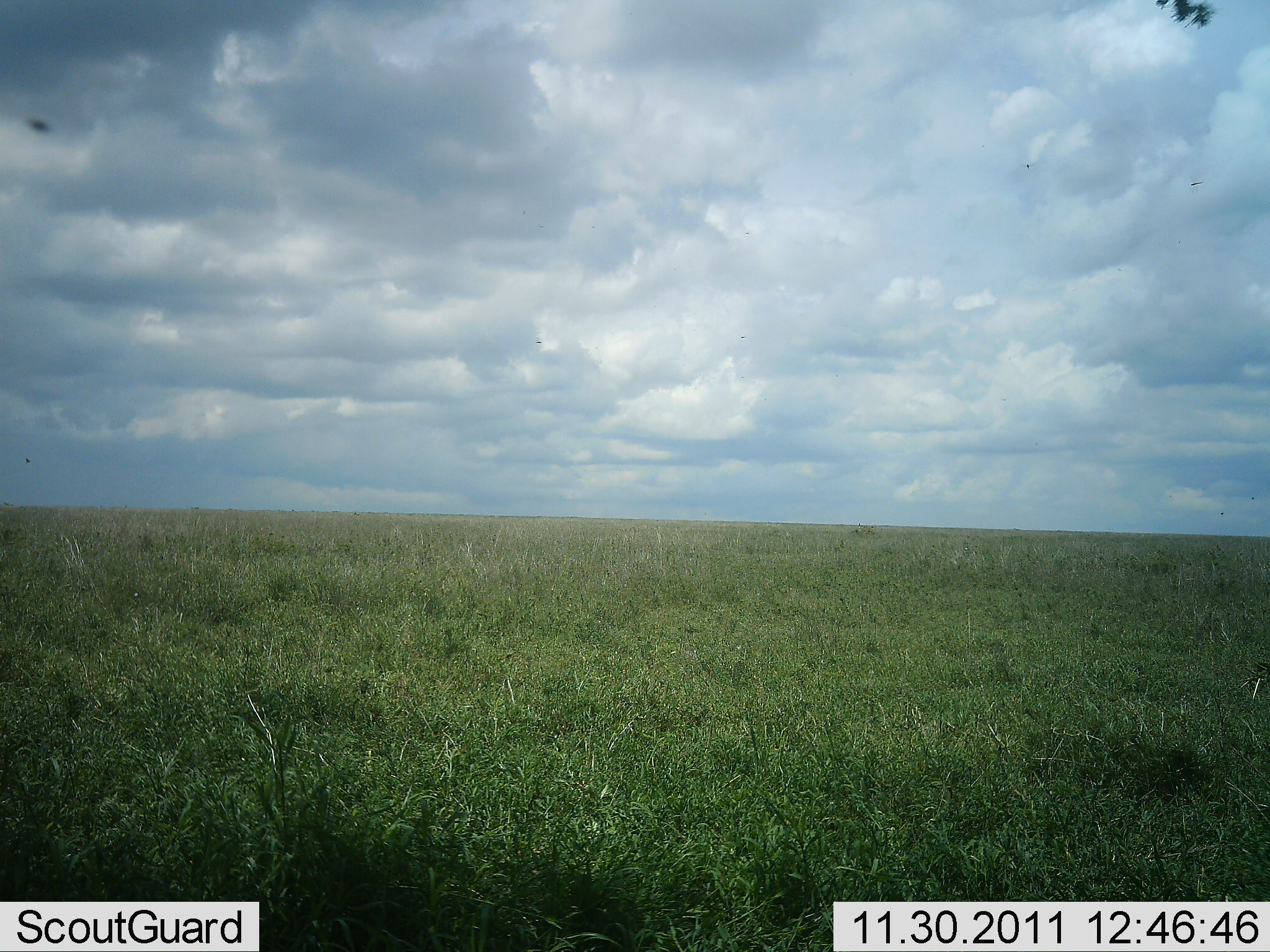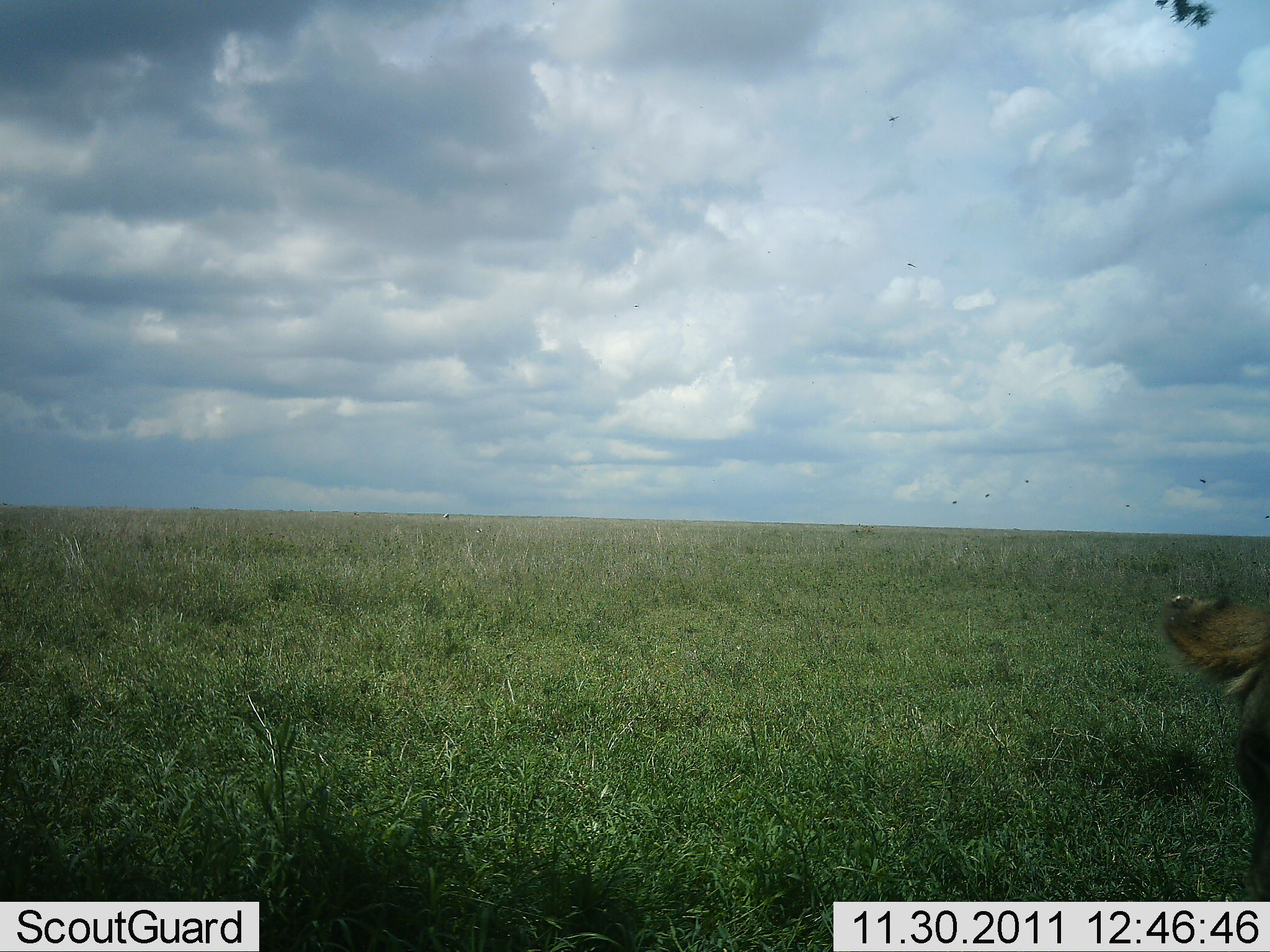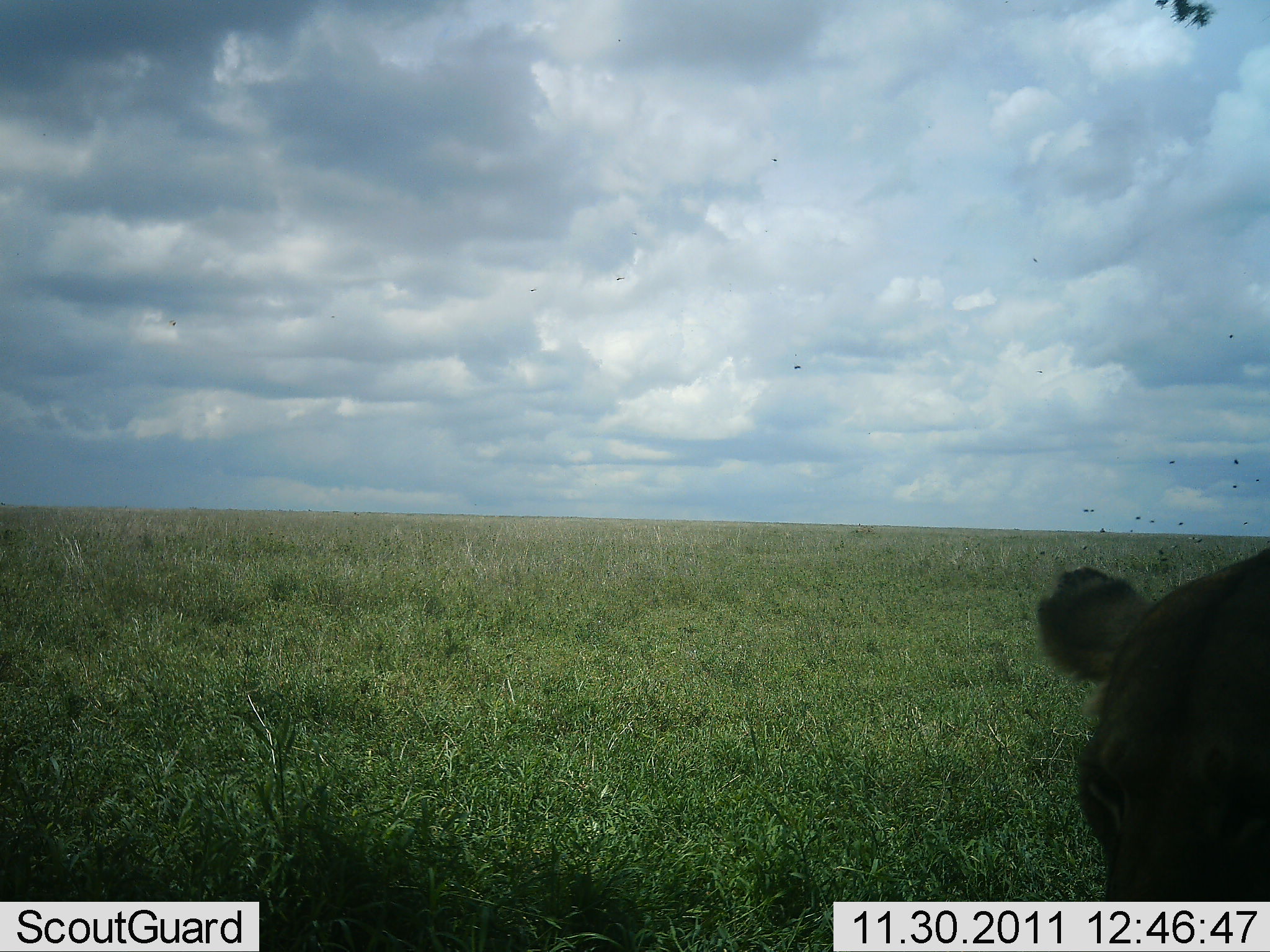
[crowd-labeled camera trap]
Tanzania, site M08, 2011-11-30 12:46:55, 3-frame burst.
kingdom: Animalia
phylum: Chordata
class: Mammalia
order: Carnivora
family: Felidae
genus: Panthera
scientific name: Panthera leo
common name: lion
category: lionfemale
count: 1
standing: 8%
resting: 15%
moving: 69%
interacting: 8%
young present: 0%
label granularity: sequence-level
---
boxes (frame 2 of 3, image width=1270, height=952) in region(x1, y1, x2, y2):
animal: region(1152, 589, 1270, 903)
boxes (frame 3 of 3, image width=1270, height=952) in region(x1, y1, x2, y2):
animal: region(1030, 541, 1270, 901)